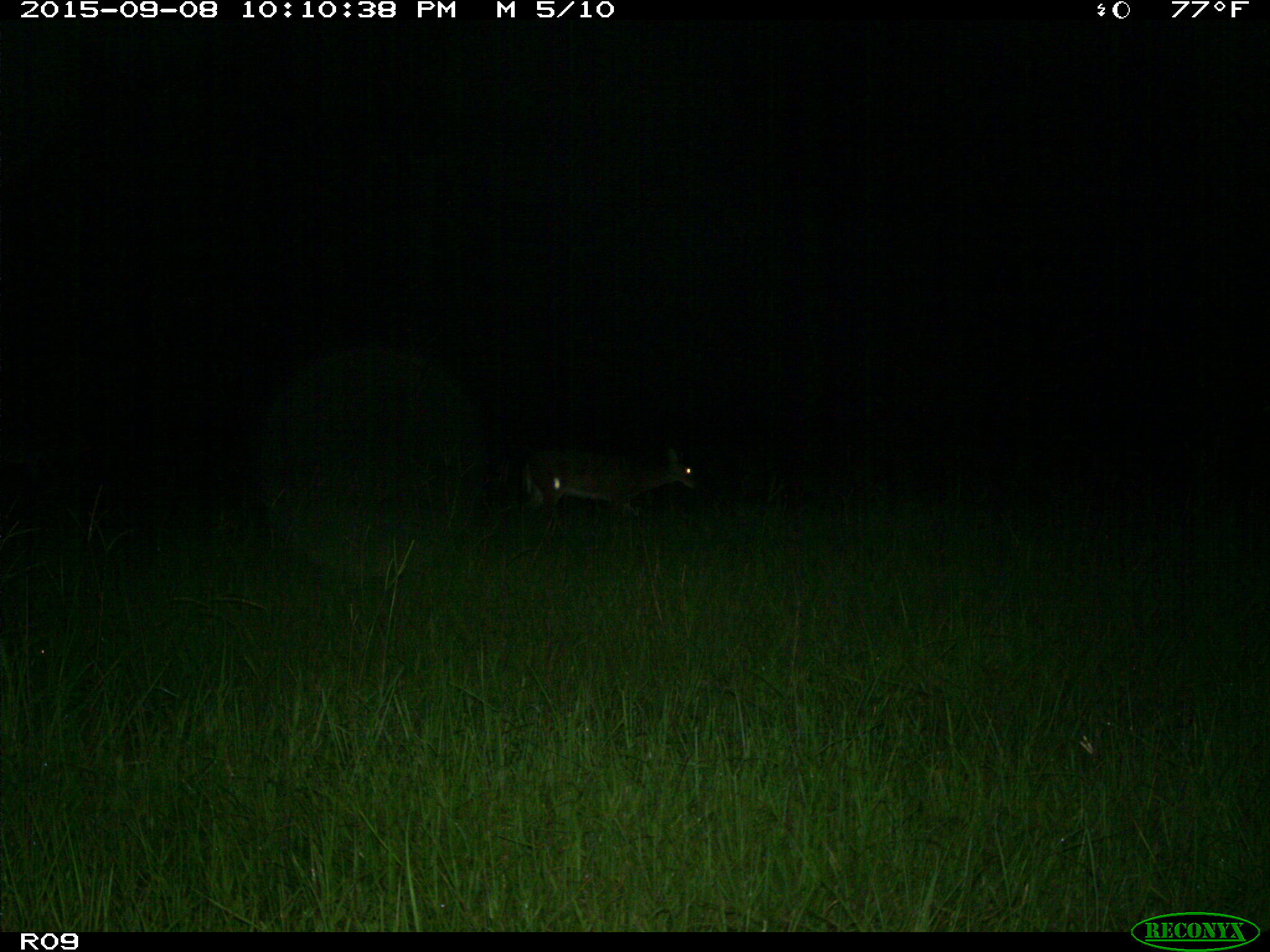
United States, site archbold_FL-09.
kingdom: Animalia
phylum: Chordata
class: Mammalia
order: Artiodactyla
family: Cervidae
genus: Odocoileus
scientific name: Odocoileus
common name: deer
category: unidentified deer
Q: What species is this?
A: Unidentified deer (deer) (Odocoileus).